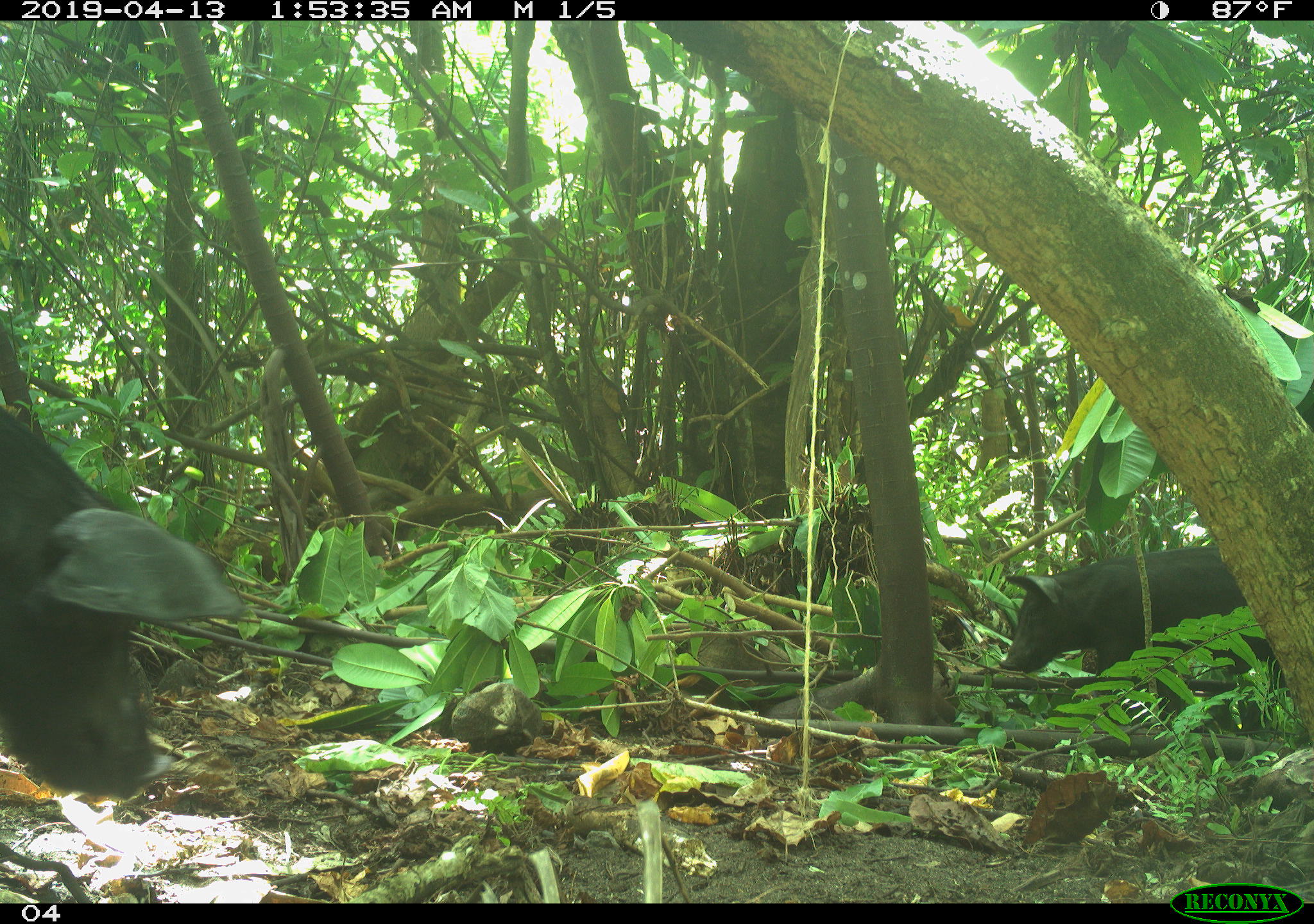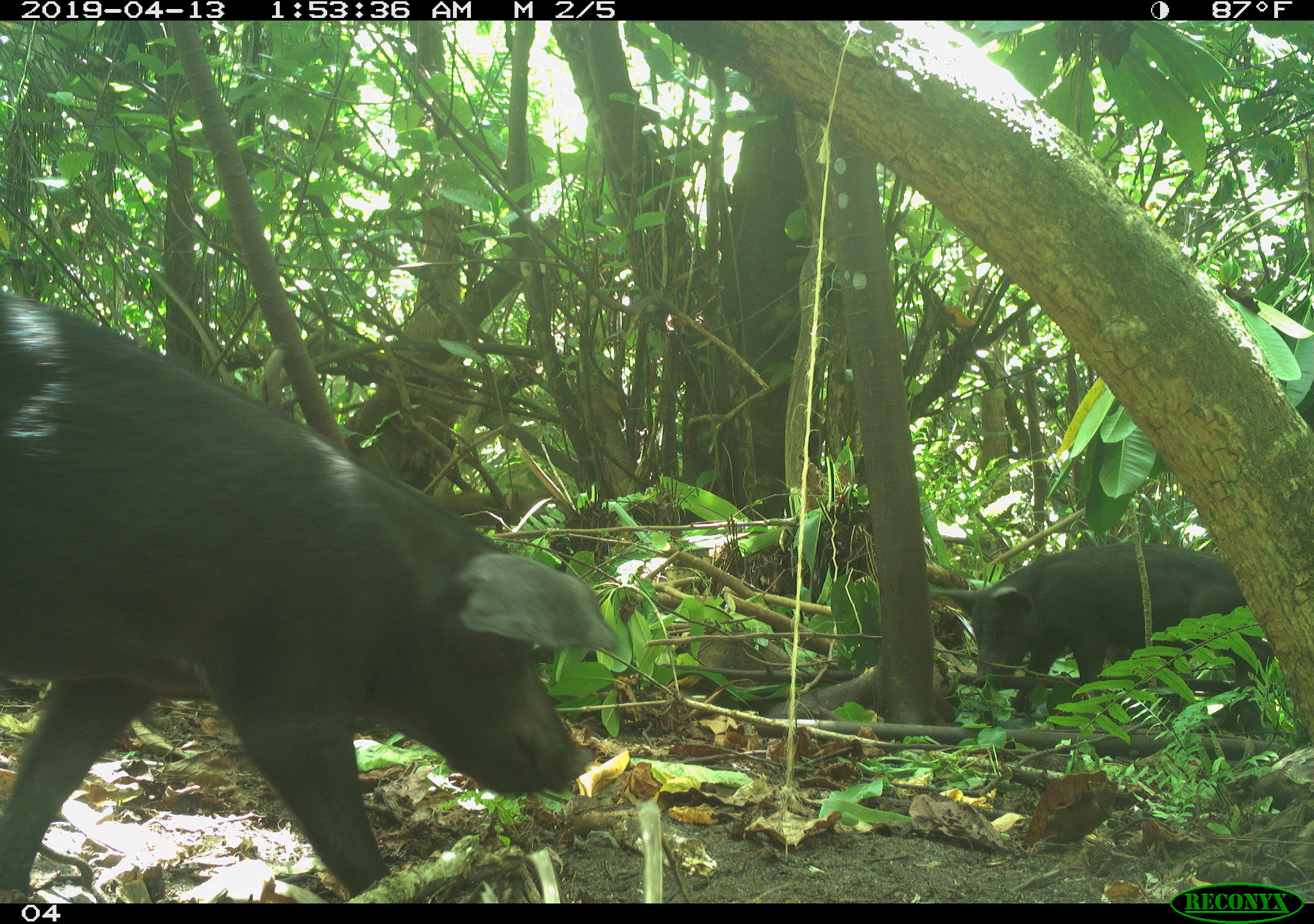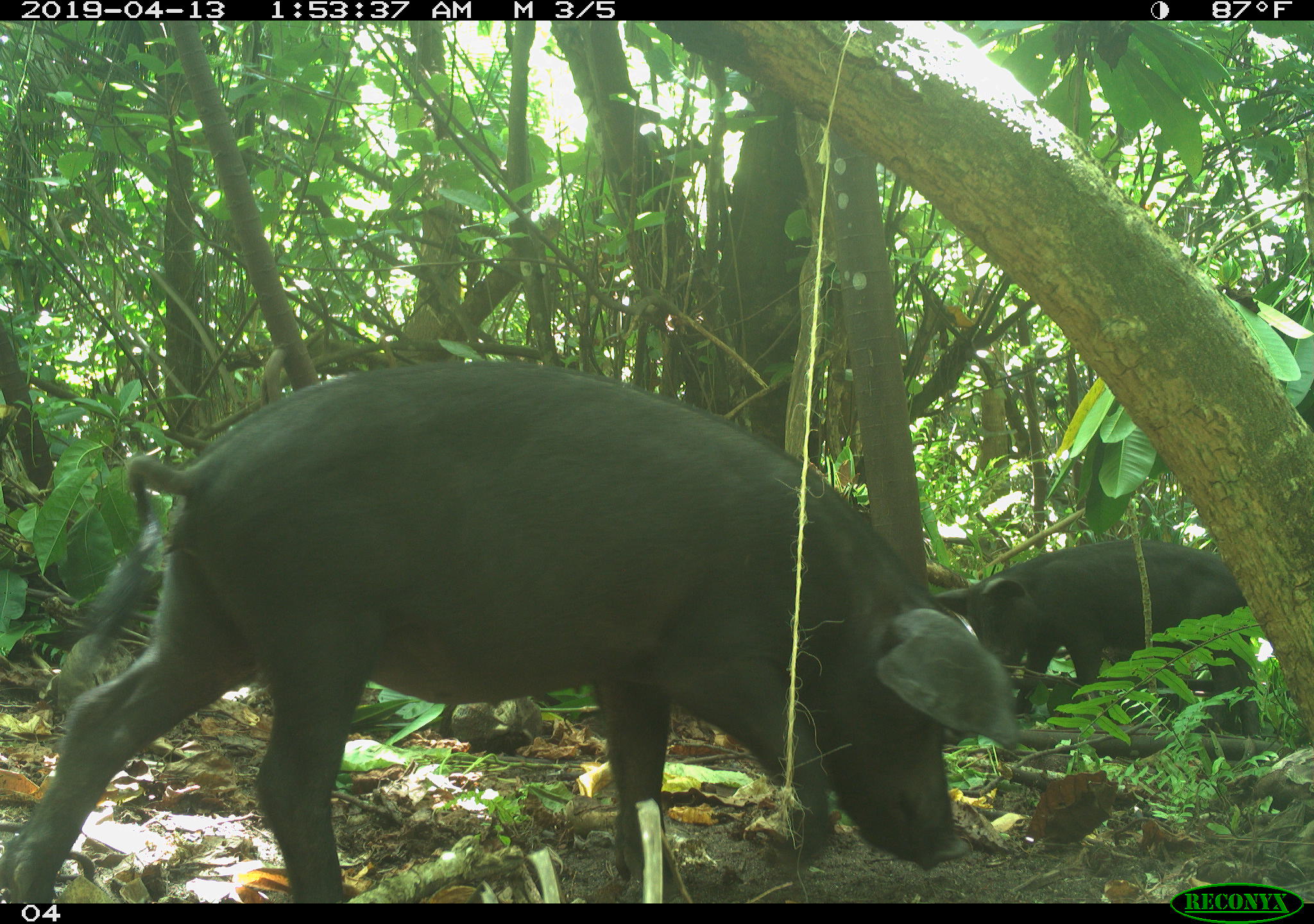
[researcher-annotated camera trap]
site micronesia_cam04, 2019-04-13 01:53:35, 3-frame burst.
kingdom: Animalia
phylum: Chordata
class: Mammalia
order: Artiodactyla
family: Suidae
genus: Sus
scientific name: Sus scrofa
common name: pig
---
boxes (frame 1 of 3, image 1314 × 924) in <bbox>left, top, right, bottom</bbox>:
pig: <bbox>0, 389, 221, 812</bbox>; <bbox>1001, 536, 1268, 691</bbox>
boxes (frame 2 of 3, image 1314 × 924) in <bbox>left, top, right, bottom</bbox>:
pig: <bbox>3, 284, 629, 902</bbox>; <bbox>924, 545, 1266, 730</bbox>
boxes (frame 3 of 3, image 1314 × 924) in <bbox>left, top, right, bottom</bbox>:
pig: <bbox>3, 357, 1028, 902</bbox>; <bbox>962, 531, 1257, 715</bbox>